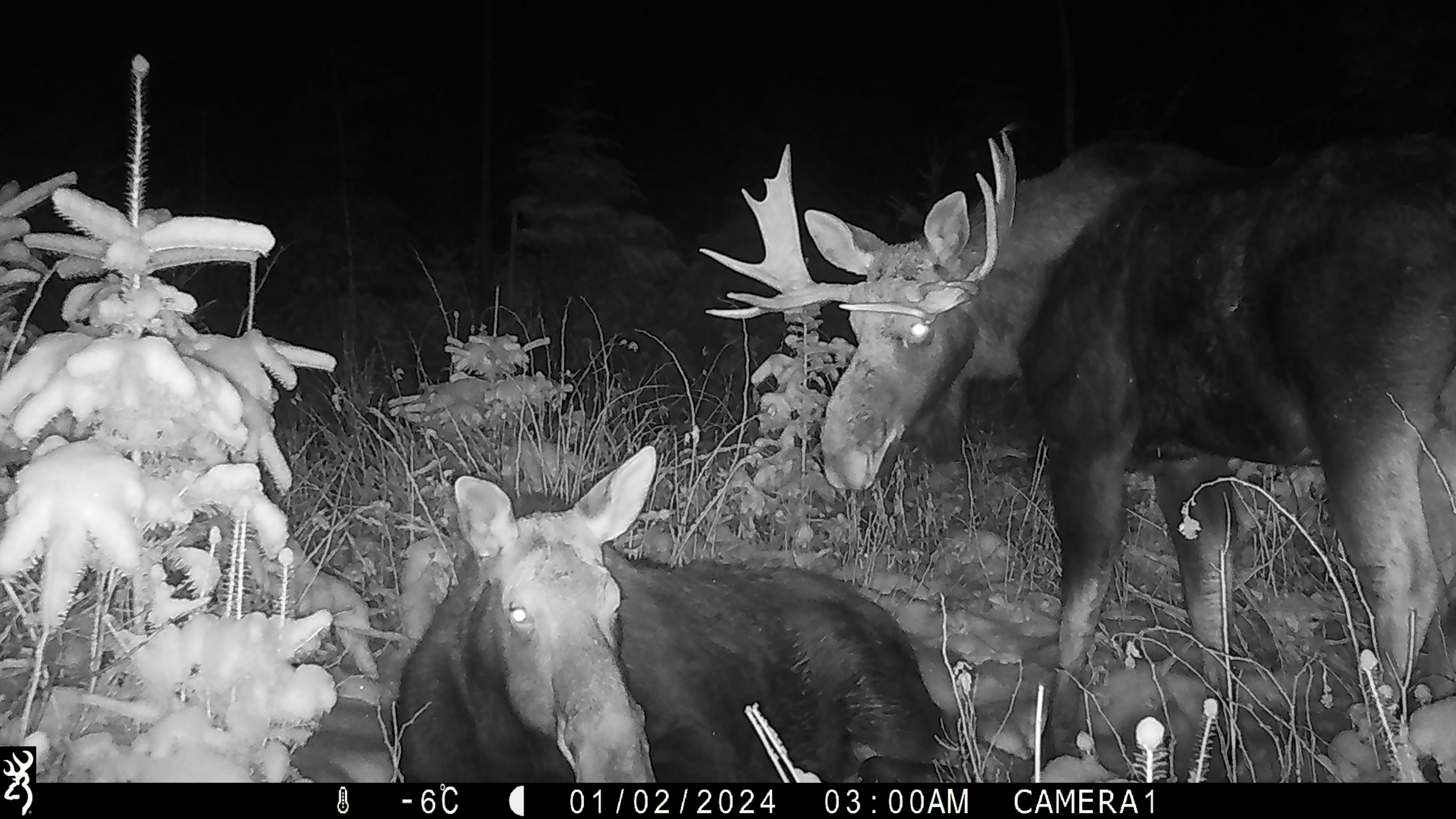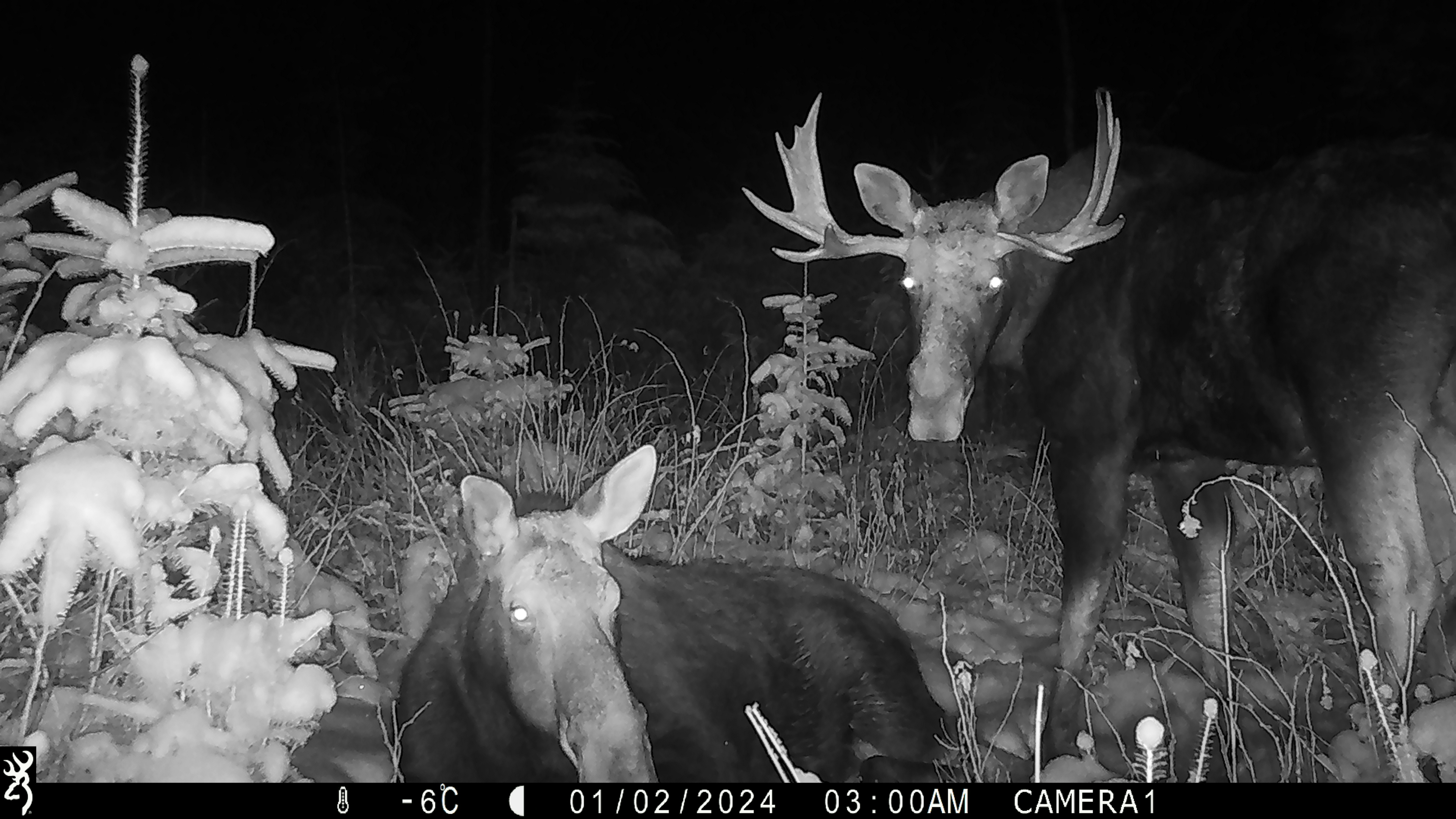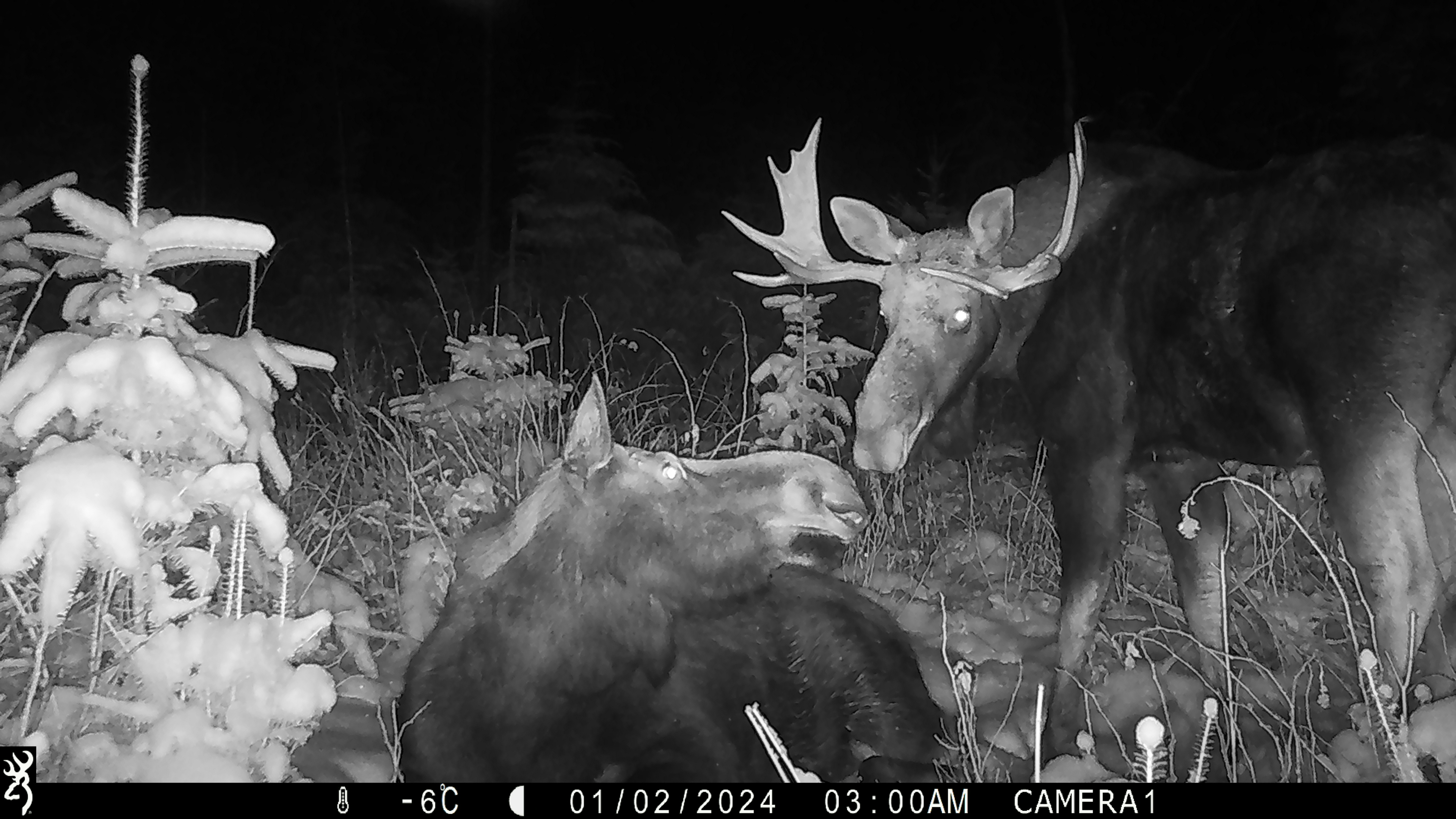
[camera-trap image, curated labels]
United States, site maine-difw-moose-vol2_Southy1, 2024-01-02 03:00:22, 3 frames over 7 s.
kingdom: Animalia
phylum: Chordata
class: Mammalia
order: Artiodactyla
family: Cervidae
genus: Alces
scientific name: Alces alces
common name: moose